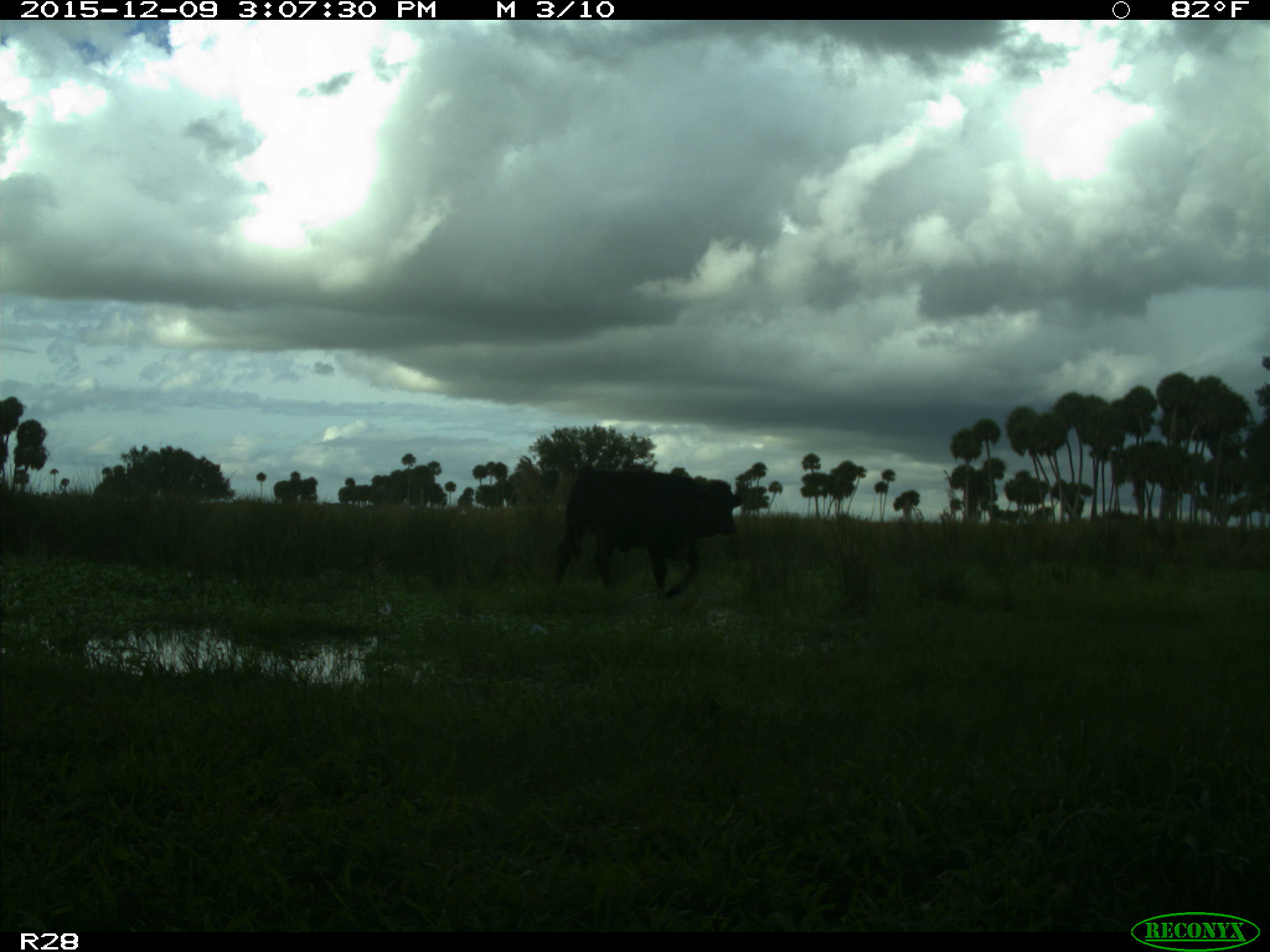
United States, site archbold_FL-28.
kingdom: Animalia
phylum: Chordata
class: Mammalia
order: Artiodactyla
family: Bovidae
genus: Bos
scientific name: Bos taurus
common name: domestic cow